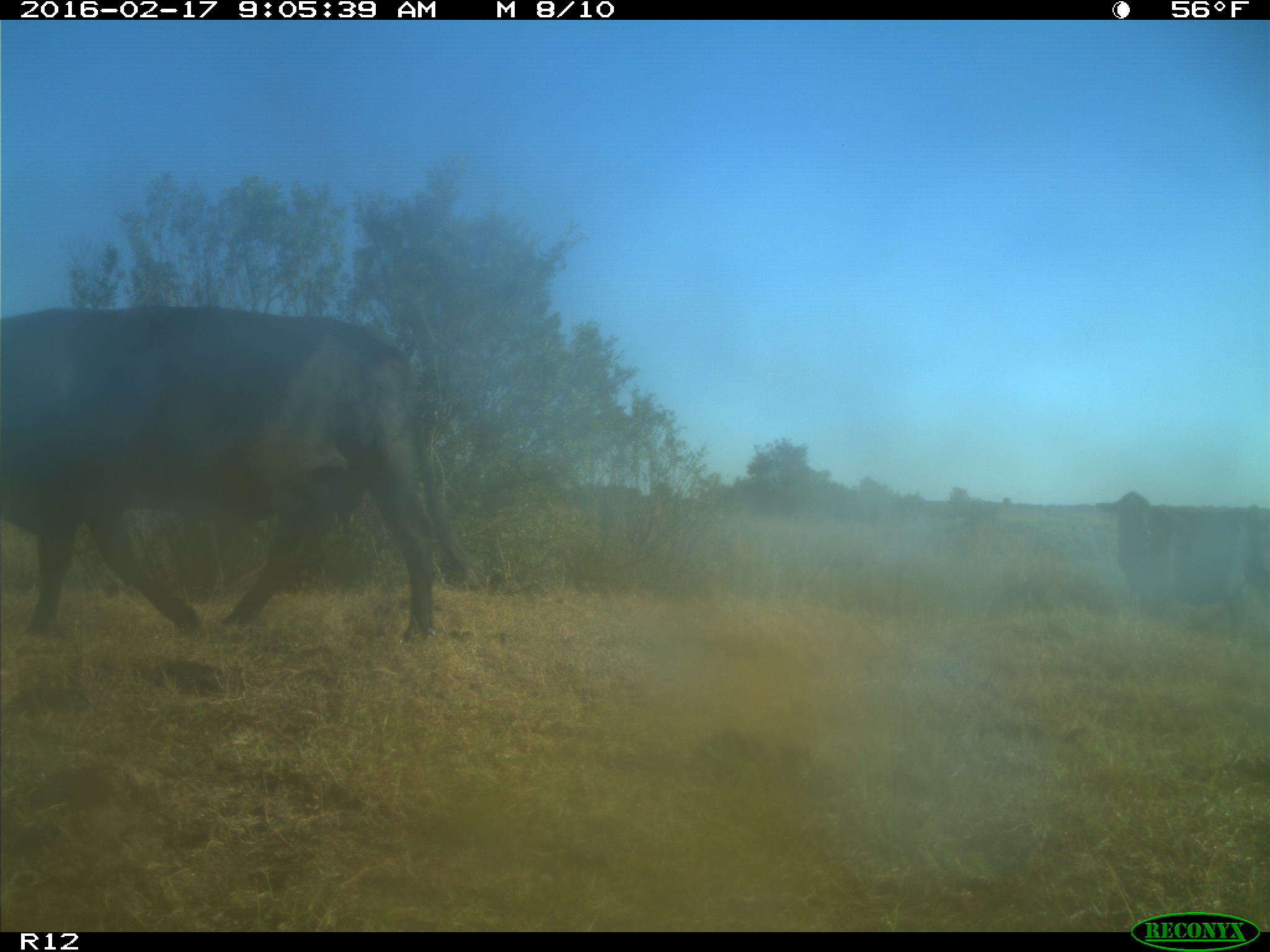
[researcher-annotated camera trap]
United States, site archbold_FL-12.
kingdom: Animalia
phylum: Chordata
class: Mammalia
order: Artiodactyla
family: Bovidae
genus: Bos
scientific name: Bos taurus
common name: domestic cow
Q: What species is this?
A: Bos taurus (domestic cow).